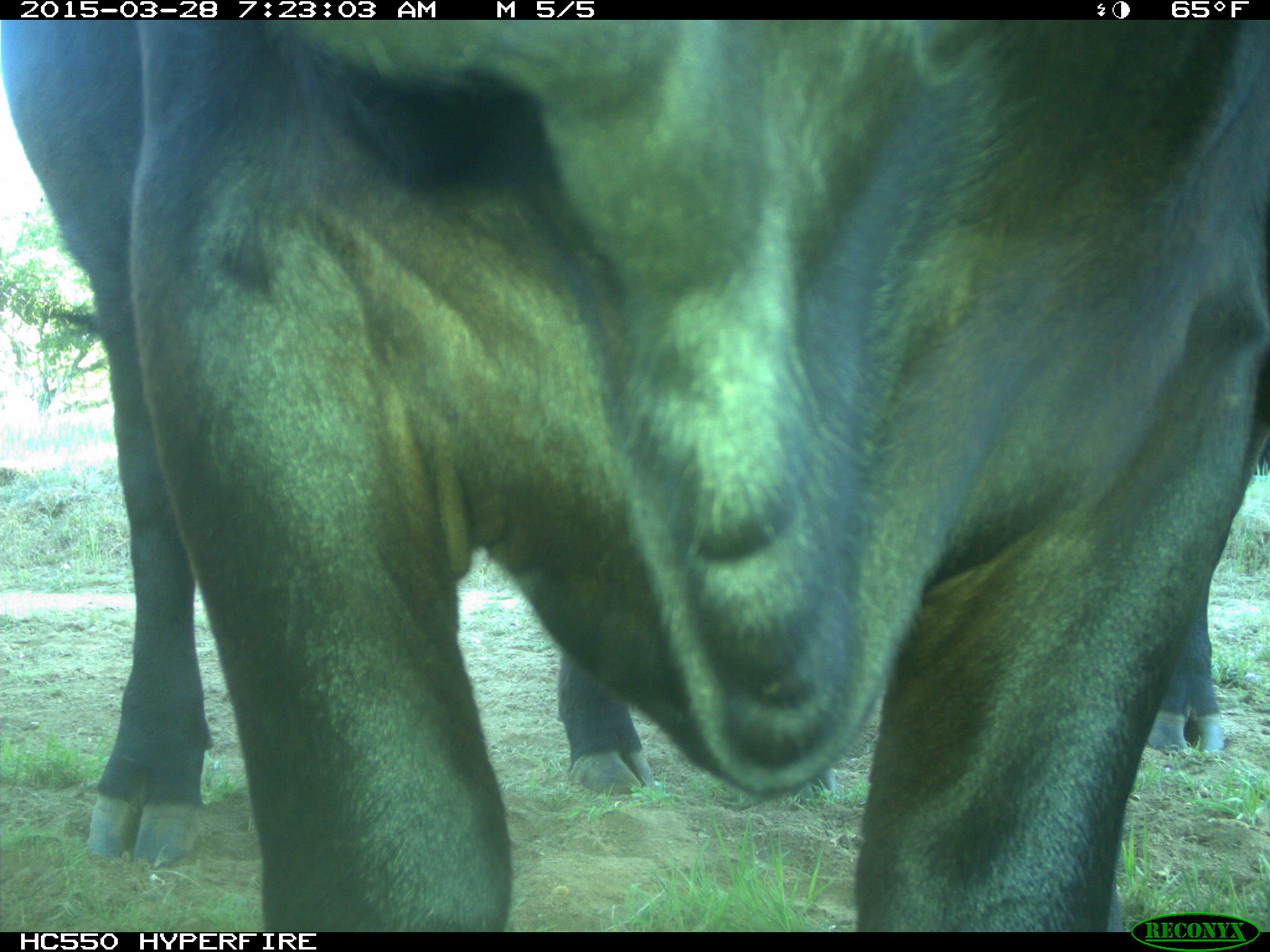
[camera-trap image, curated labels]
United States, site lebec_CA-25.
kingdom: Animalia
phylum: Chordata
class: Mammalia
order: Artiodactyla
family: Bovidae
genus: Bos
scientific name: Bos taurus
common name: domestic cow